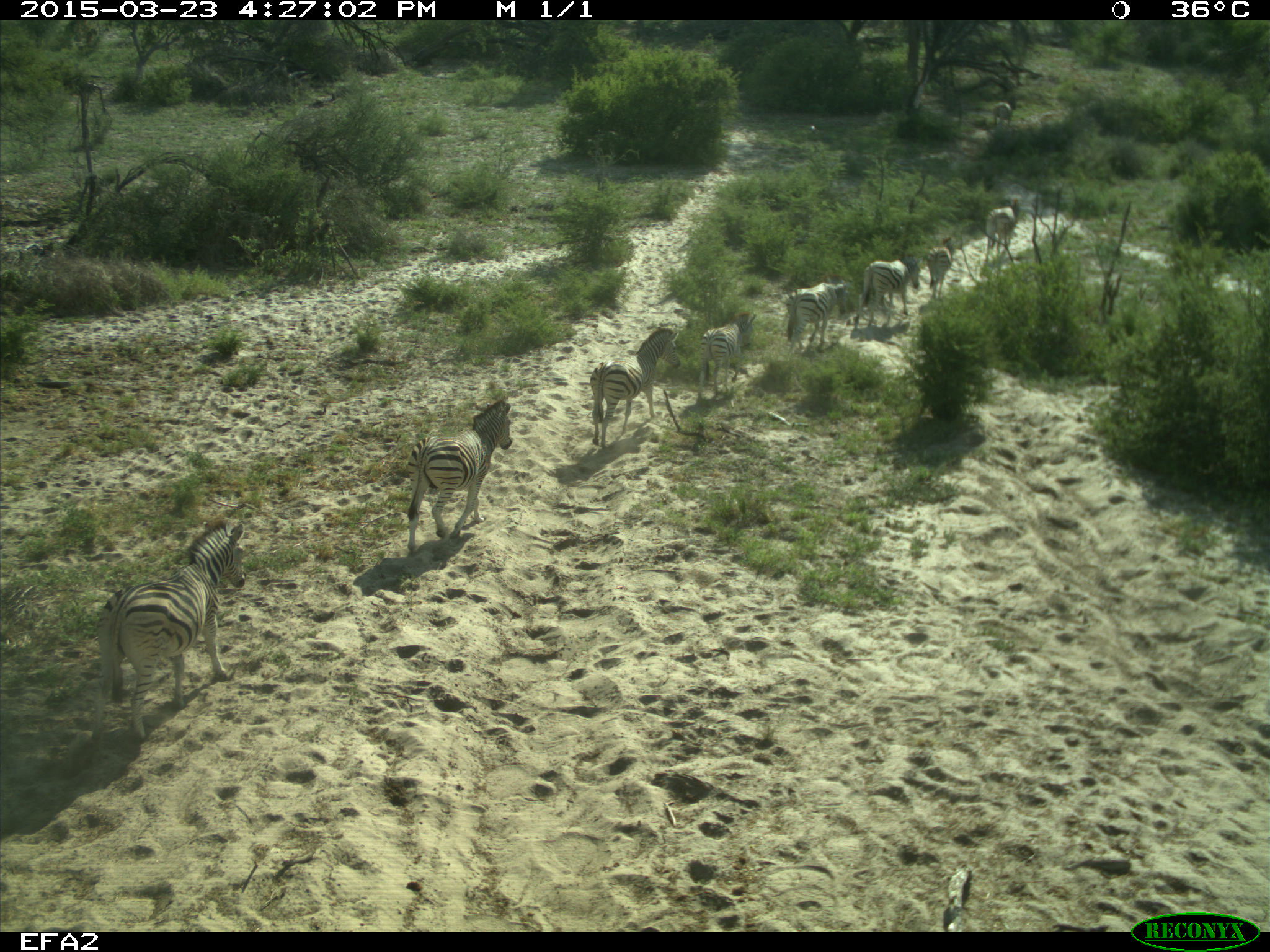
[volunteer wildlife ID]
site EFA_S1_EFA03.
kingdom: Animalia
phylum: Chordata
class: Mammalia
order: Perissodactyla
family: Equidae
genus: Equus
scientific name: Equus quagga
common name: plains zebra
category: zebraplains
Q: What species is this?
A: Zebraplains (plains zebra) (Equus quagga).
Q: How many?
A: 9.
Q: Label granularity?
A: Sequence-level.